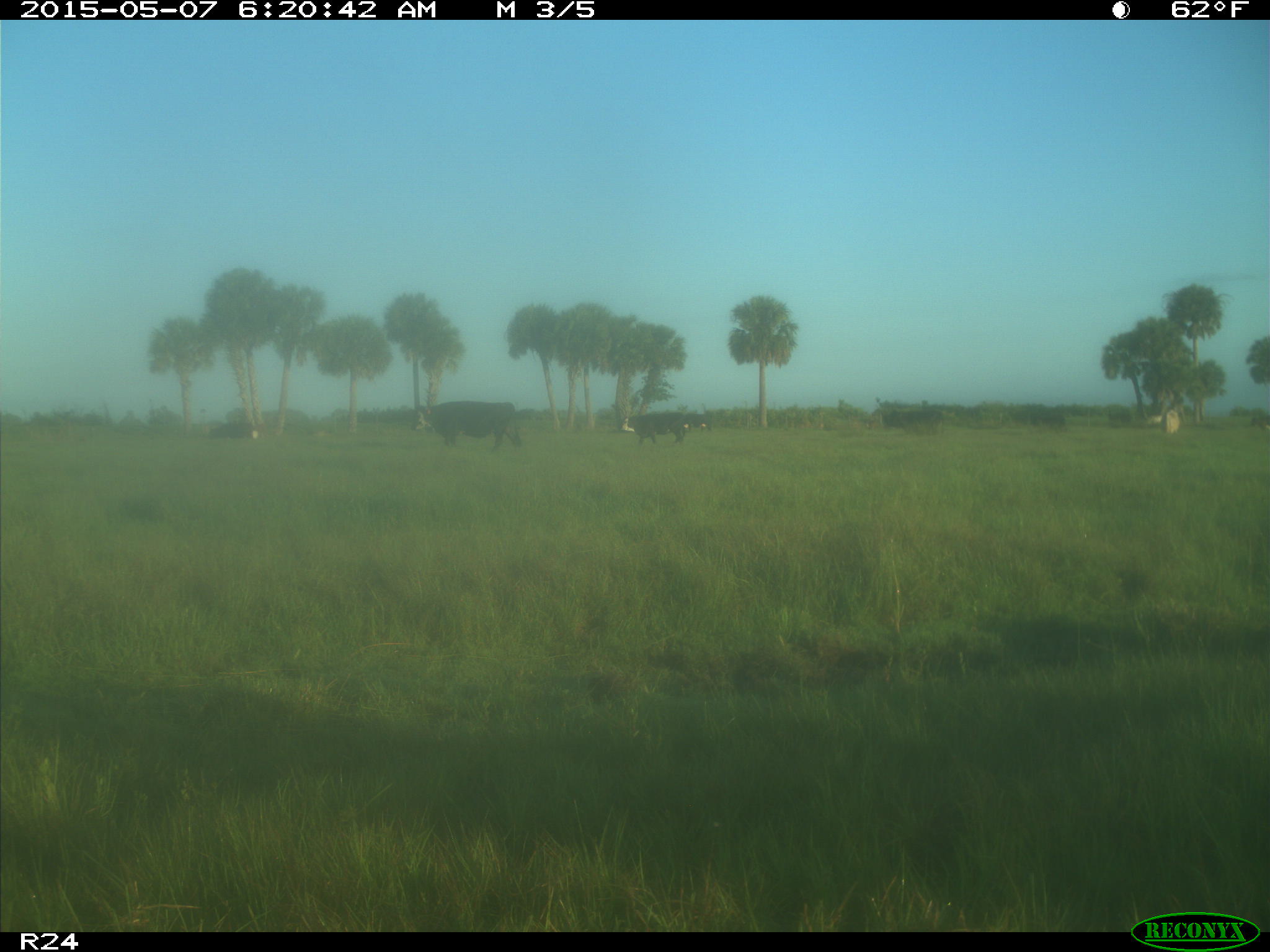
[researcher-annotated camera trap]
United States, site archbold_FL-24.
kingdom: Animalia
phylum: Chordata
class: Mammalia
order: Artiodactyla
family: Bovidae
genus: Bos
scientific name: Bos taurus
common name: domestic cow